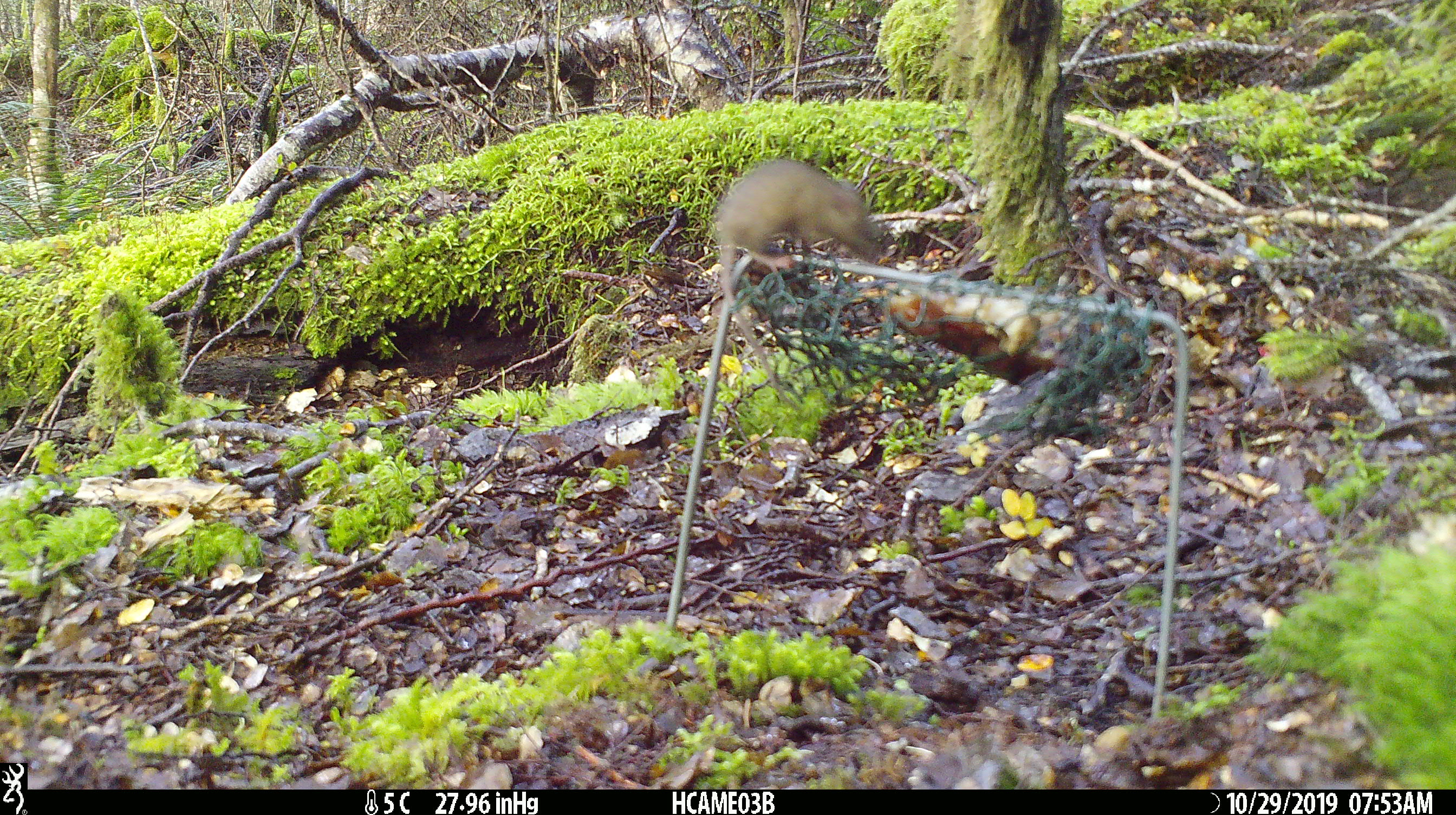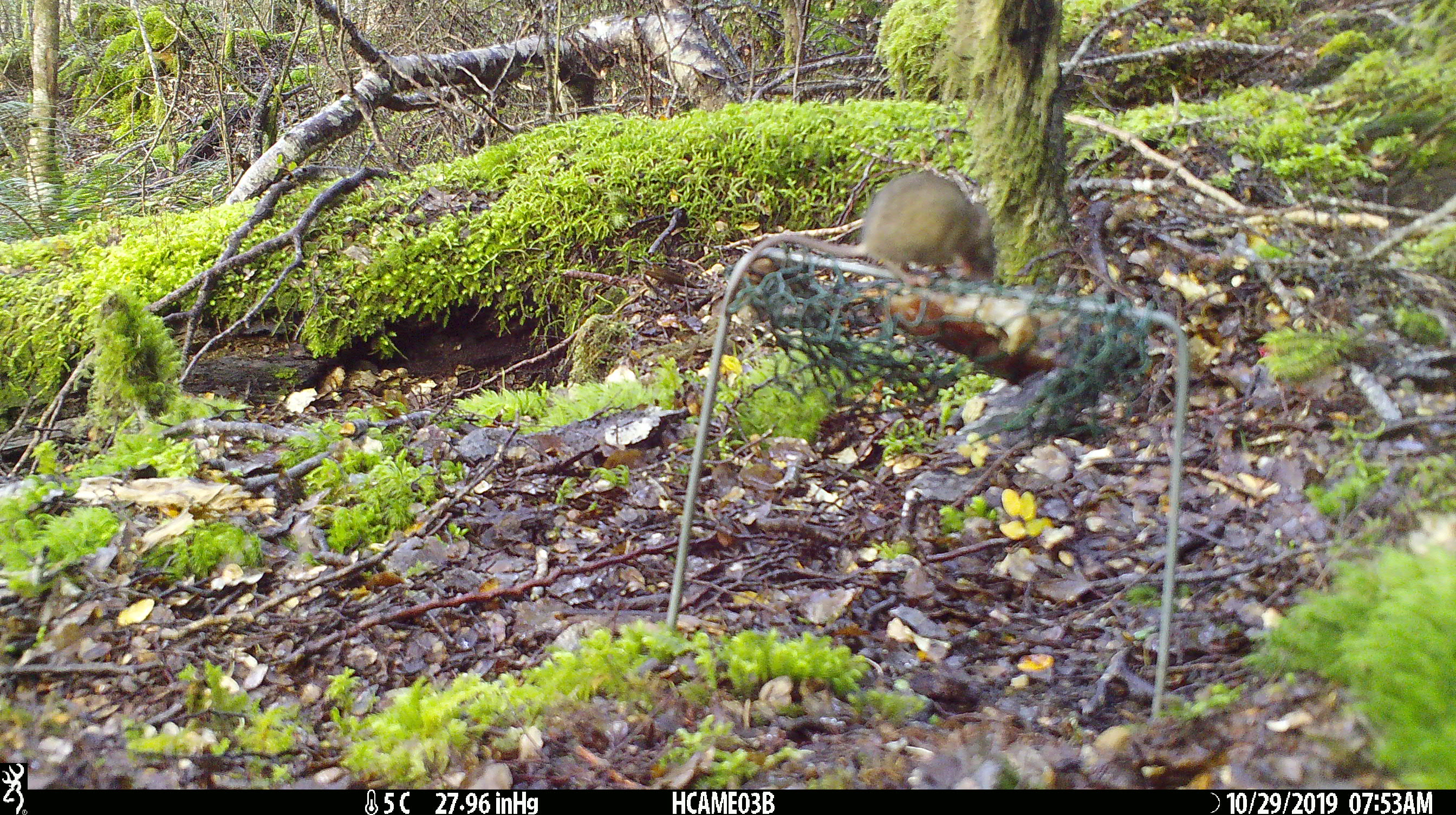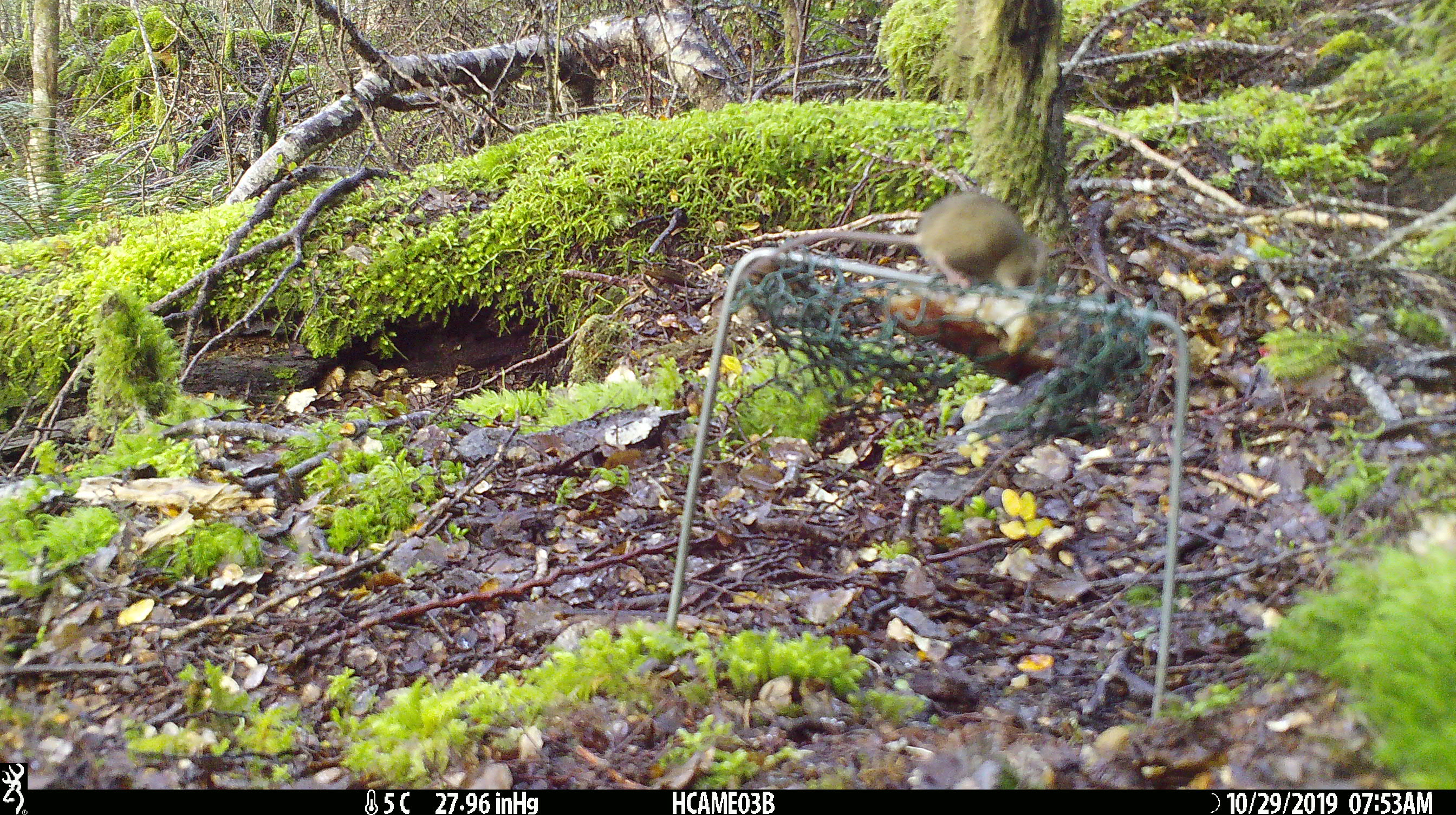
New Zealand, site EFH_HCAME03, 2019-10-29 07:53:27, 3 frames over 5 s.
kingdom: Animalia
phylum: Chordata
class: Mammalia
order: Rodentia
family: Muridae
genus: Mus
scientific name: Mus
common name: mouse